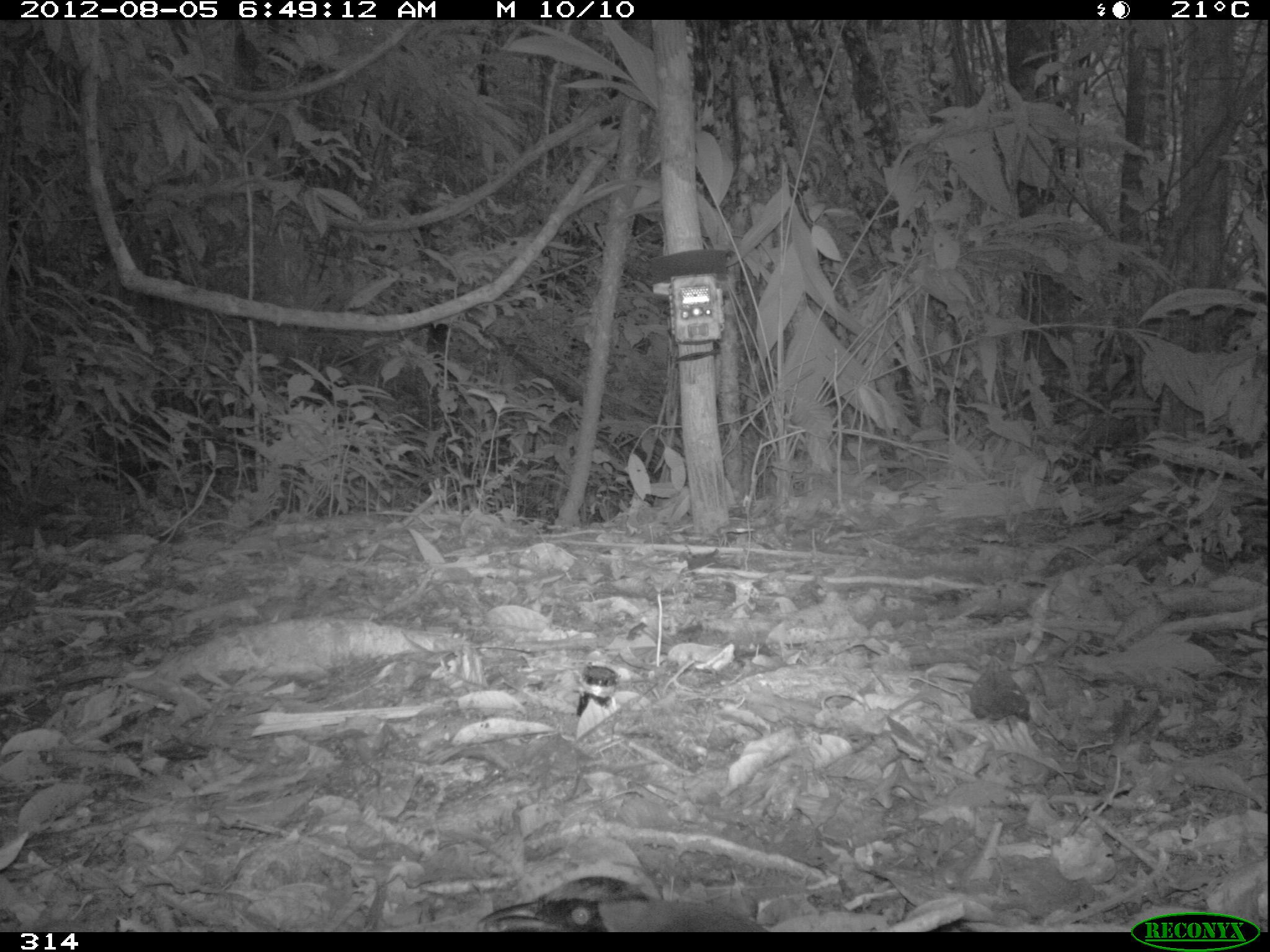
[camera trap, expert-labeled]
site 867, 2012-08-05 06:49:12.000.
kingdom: Animalia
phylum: Chordata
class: Aves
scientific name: Aves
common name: bird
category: unknown bird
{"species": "unknown bird (bird) (Aves)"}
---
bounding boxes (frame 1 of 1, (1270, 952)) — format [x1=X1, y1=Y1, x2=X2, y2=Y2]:
unknown bird: [x1=477, y1=876, x2=769, y2=932]